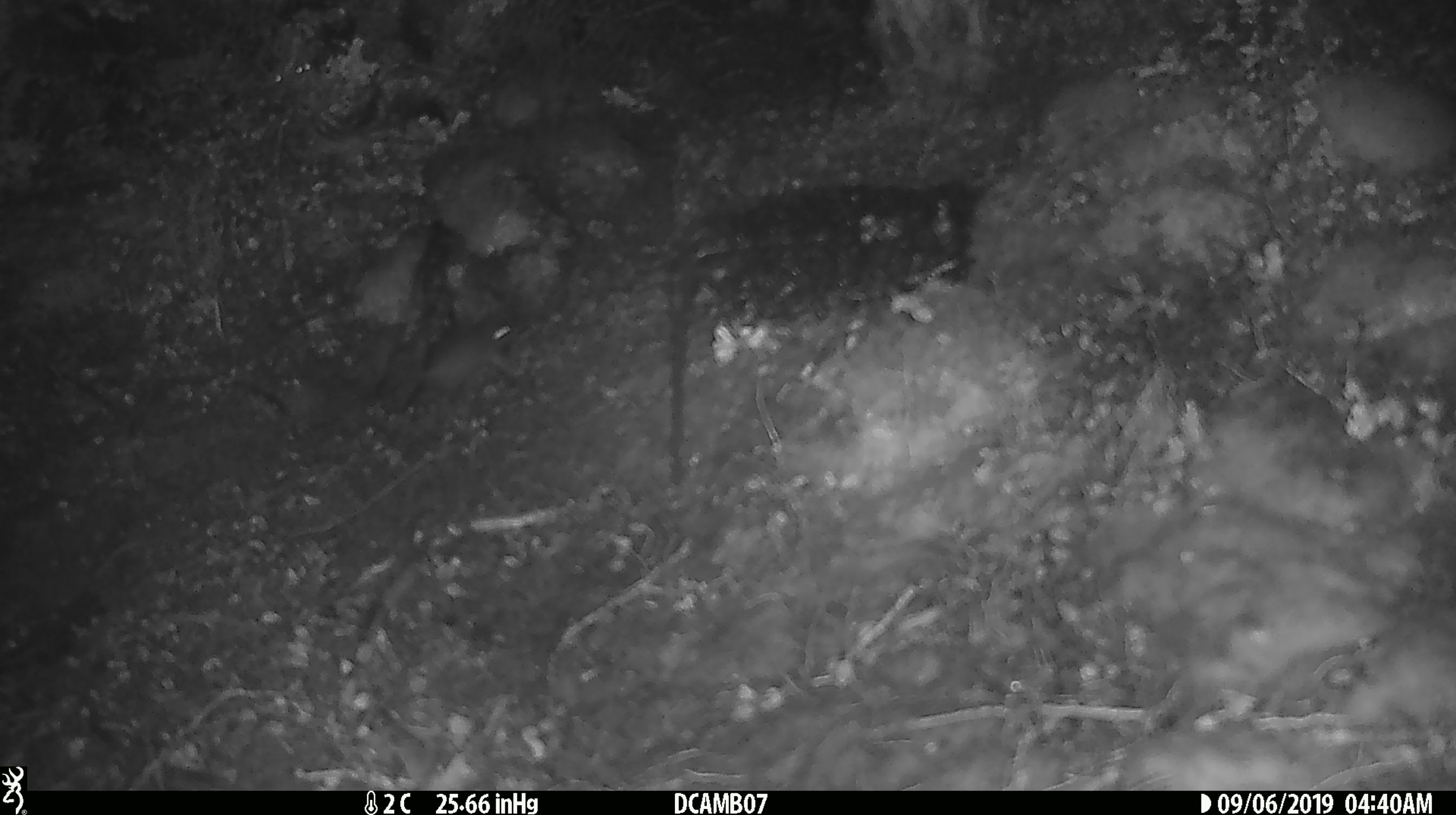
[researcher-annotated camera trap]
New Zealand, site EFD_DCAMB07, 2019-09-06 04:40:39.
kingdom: Animalia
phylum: Chordata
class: Mammalia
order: Rodentia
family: Muridae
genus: Mus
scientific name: Mus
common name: mouse